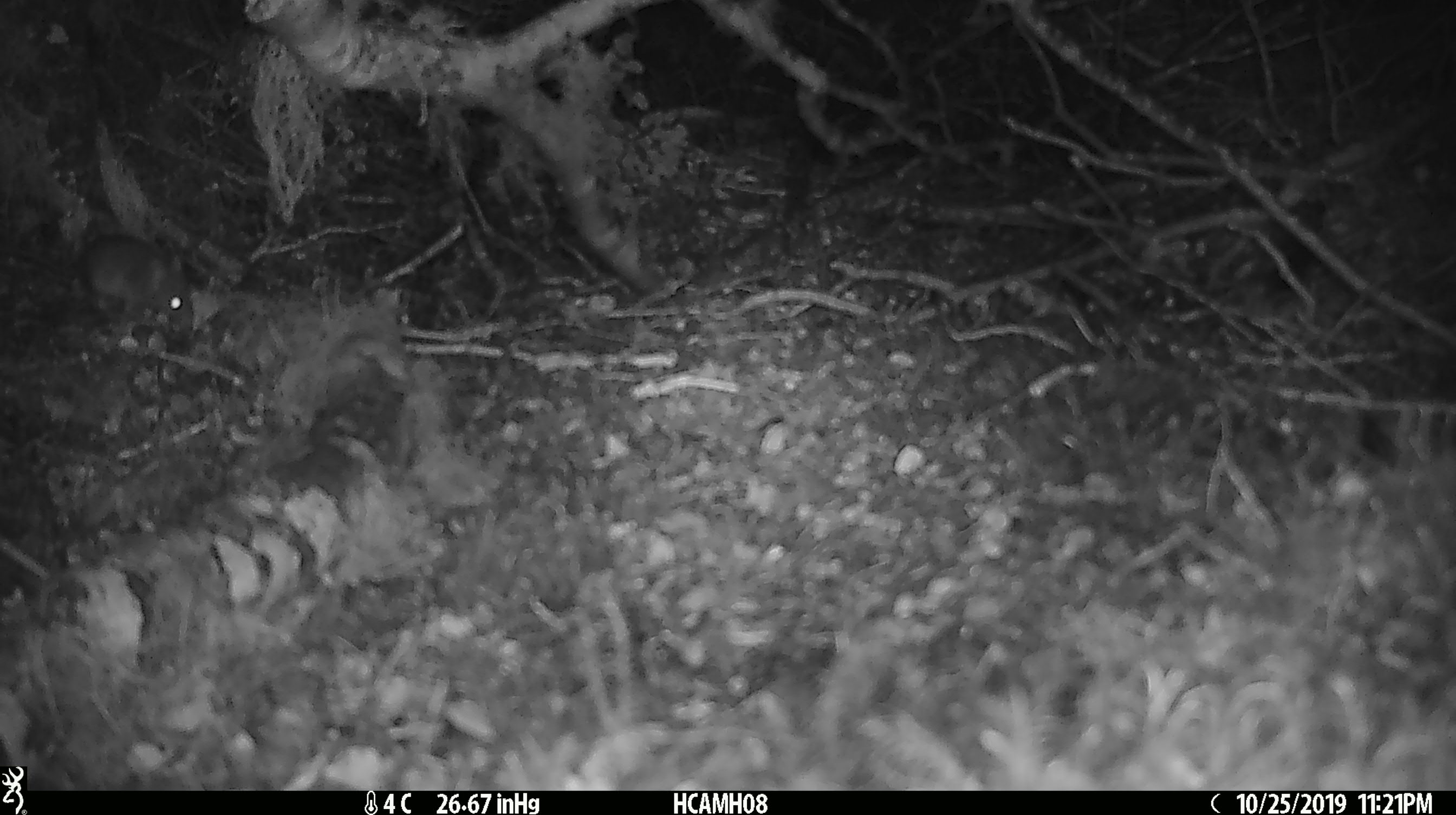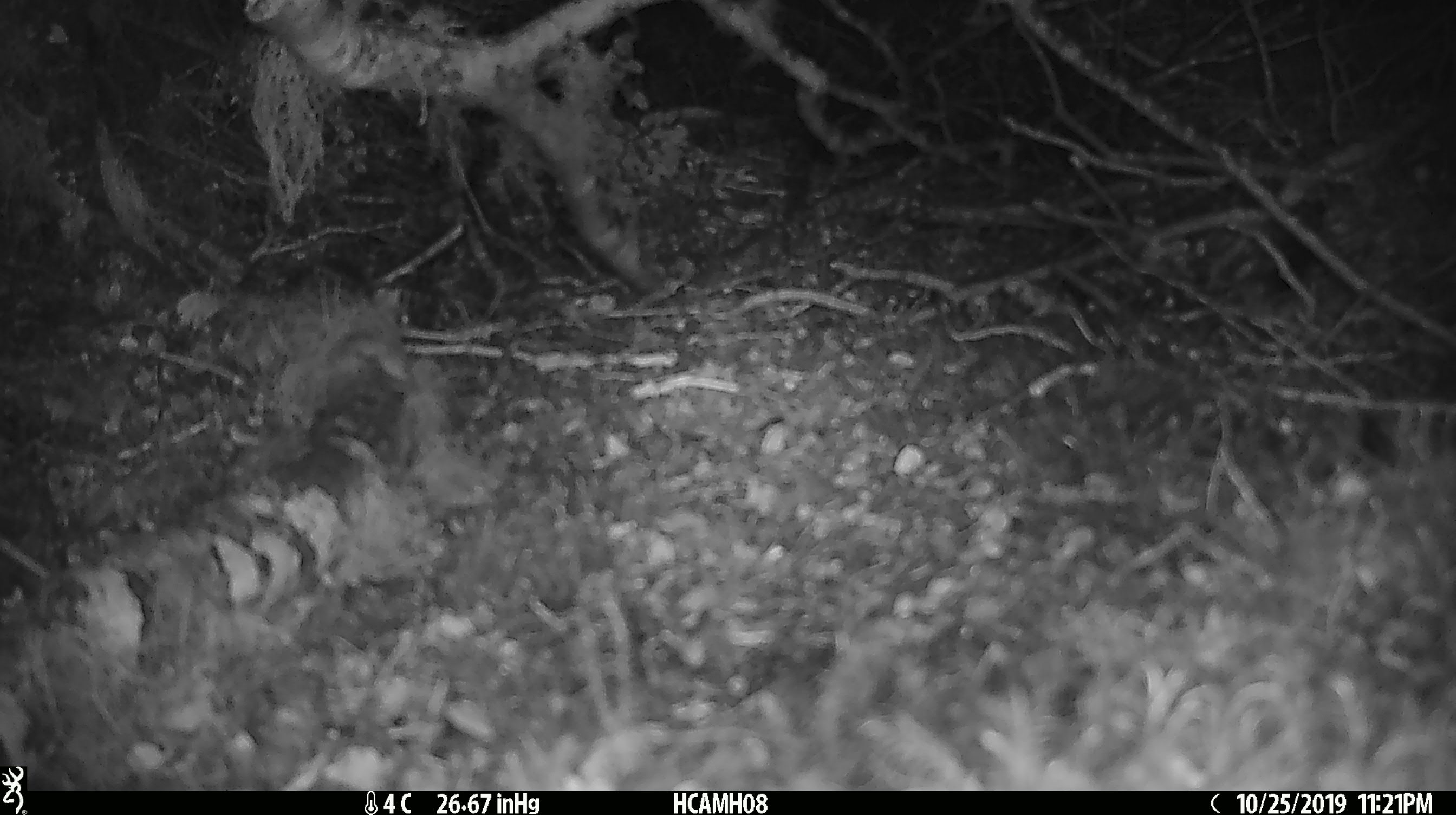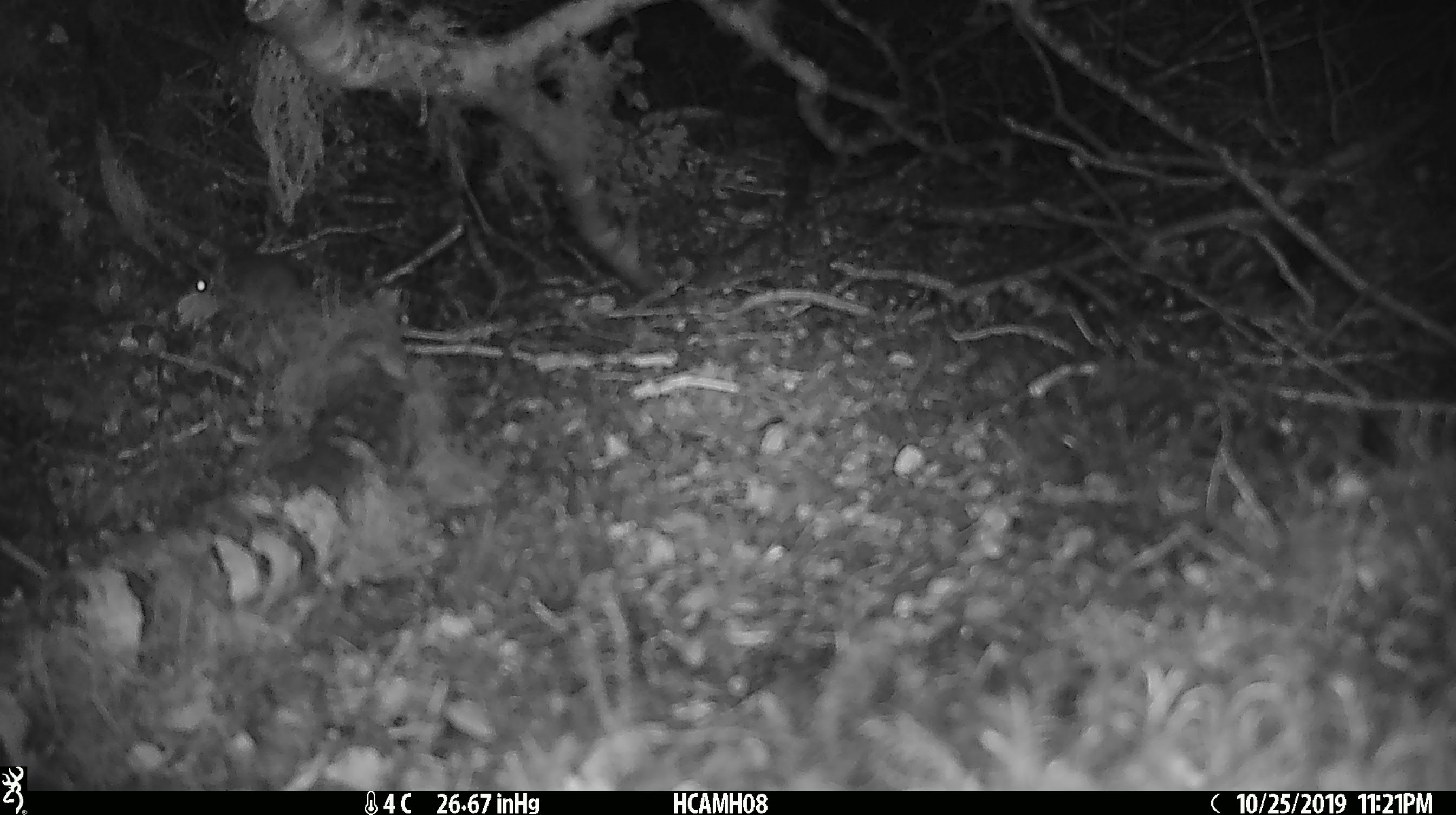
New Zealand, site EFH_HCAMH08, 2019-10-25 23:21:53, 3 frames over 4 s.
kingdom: Animalia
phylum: Chordata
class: Mammalia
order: Rodentia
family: Muridae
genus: Mus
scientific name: Mus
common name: mouse